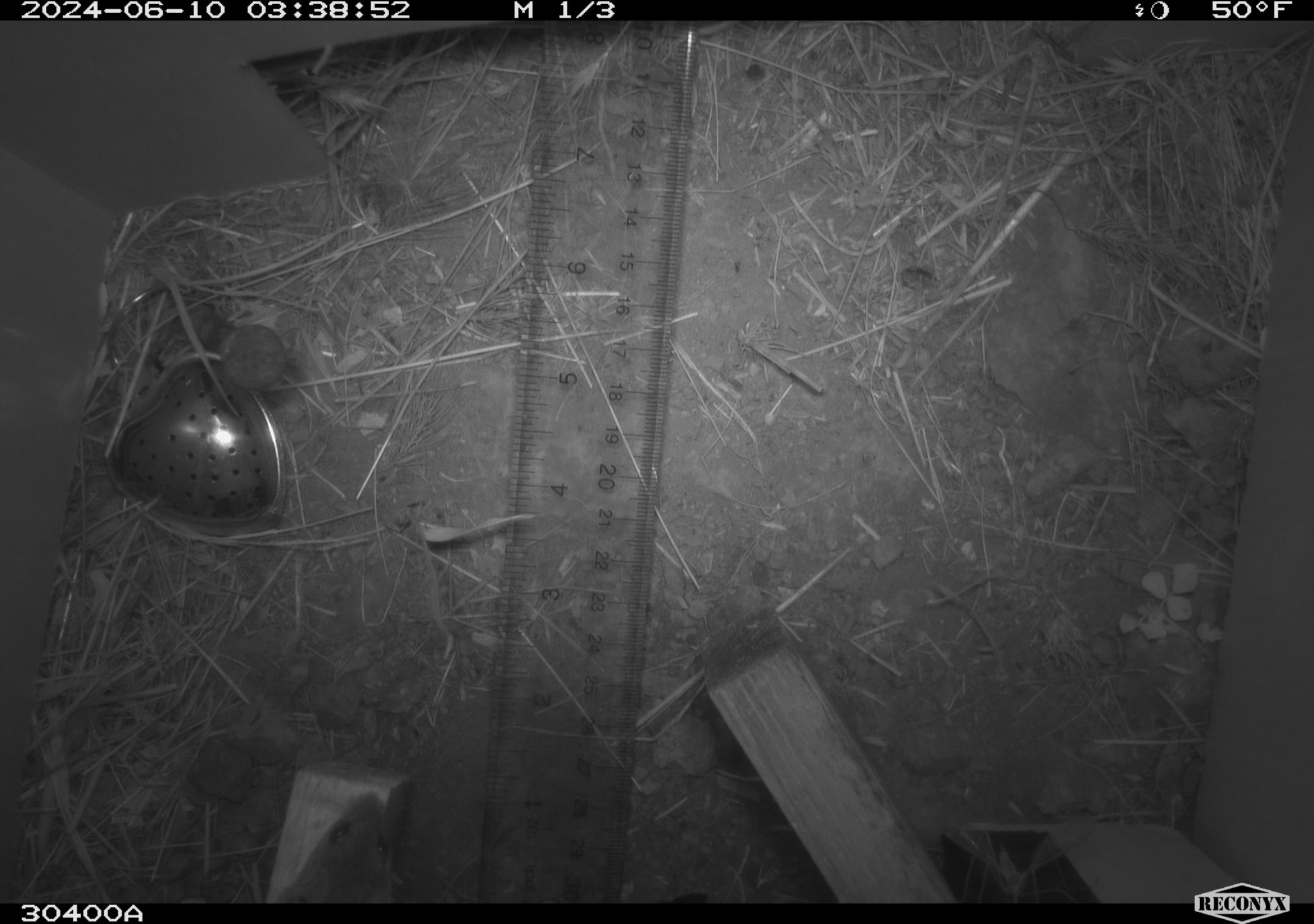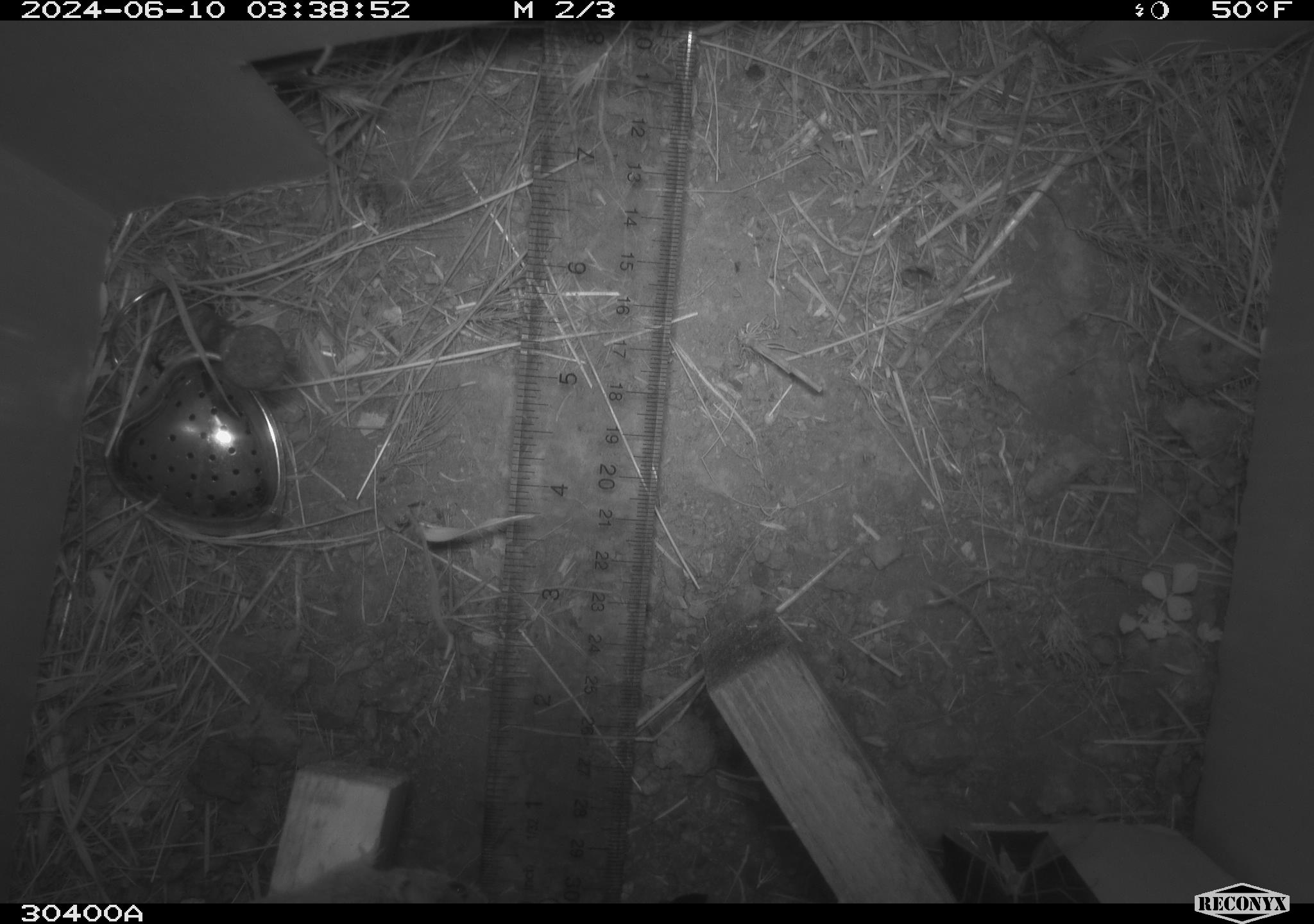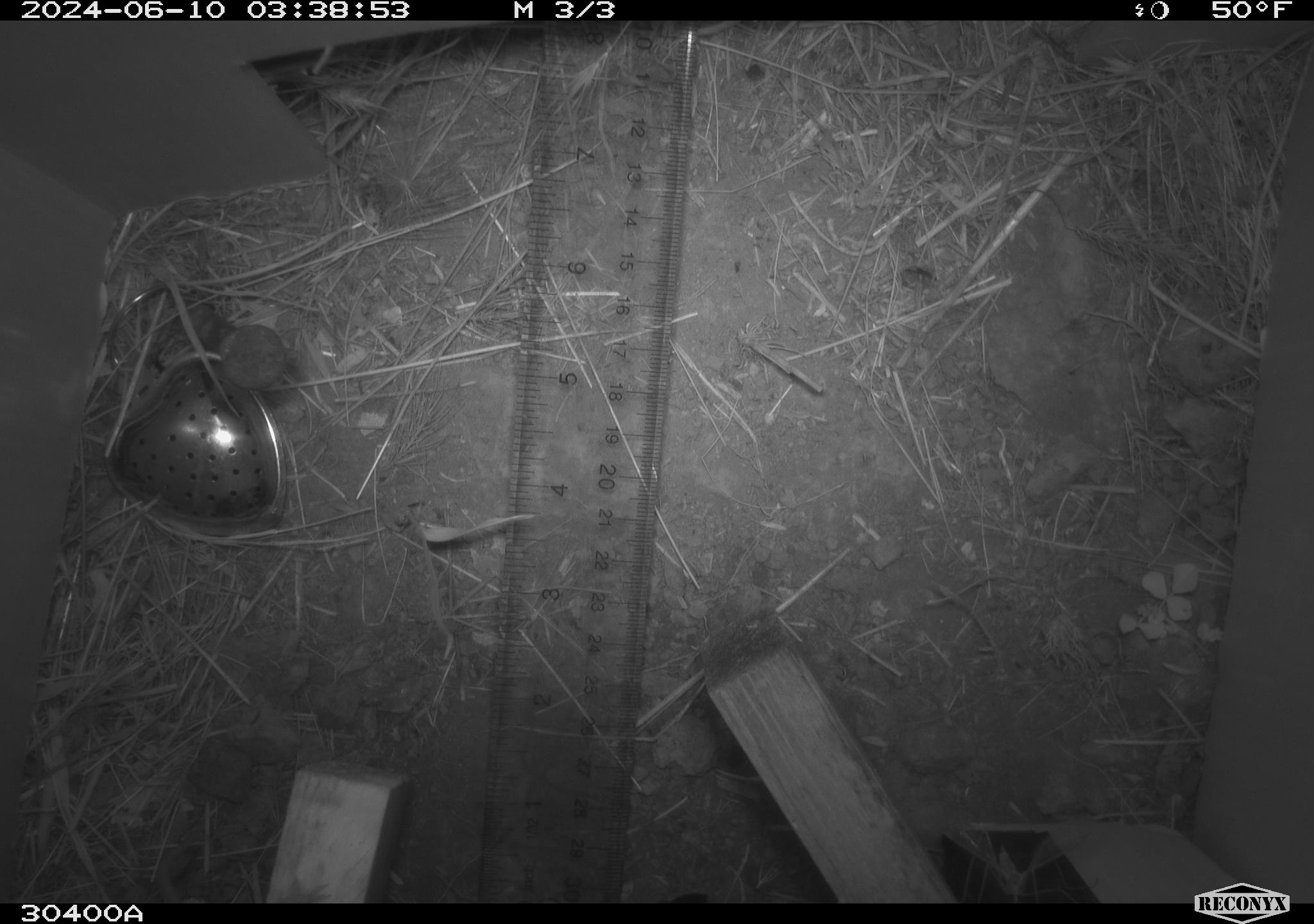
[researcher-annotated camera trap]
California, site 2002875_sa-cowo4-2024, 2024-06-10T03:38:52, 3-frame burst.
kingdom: Animalia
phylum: Chordata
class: Mammalia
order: Rodentia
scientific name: Rodentia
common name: mouse species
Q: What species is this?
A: Mouse species (Rodentia).